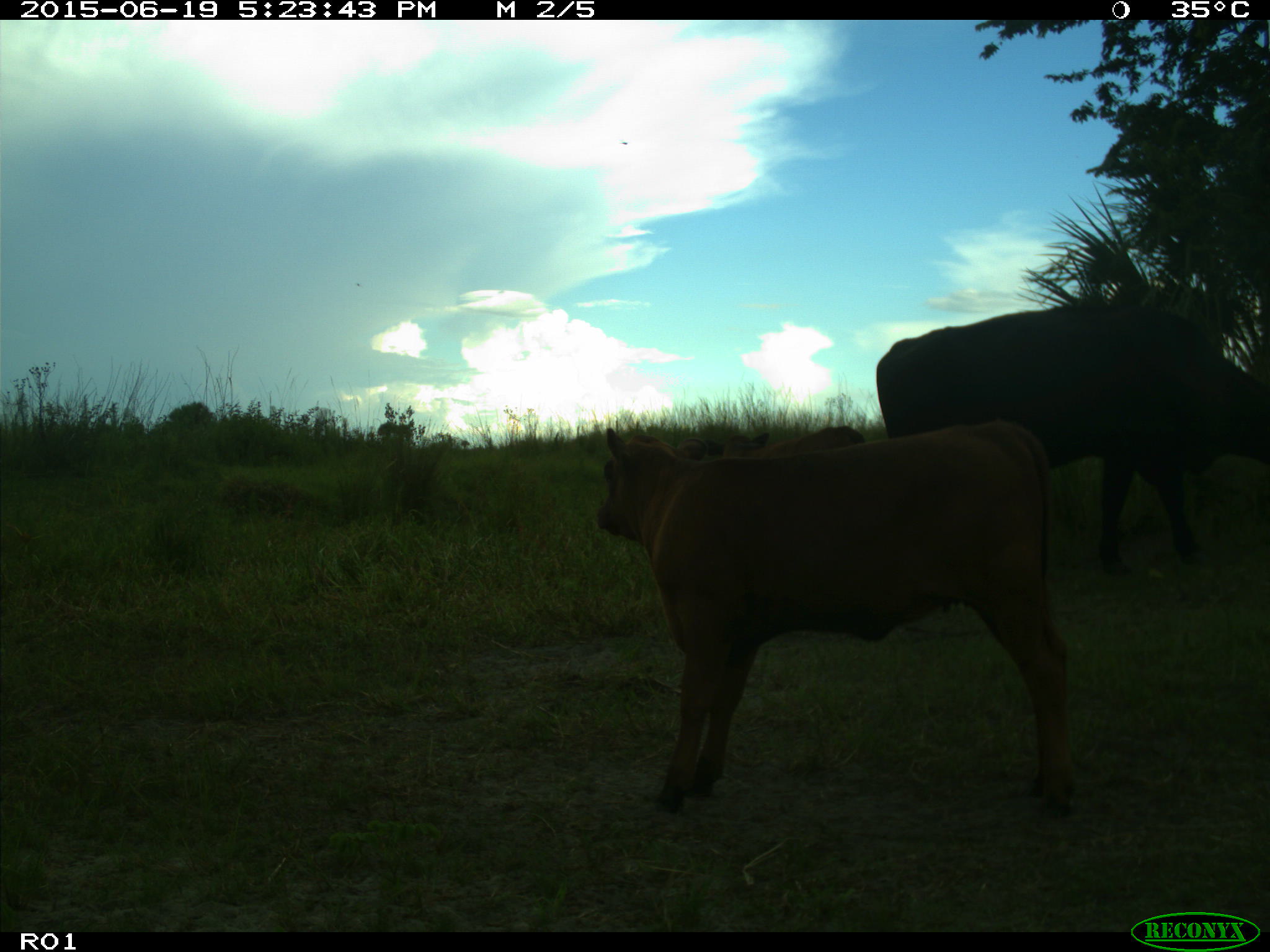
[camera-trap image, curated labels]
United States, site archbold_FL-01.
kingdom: Animalia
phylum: Chordata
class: Mammalia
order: Artiodactyla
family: Bovidae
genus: Bos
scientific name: Bos taurus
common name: domestic cow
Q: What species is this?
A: Bos taurus (domestic cow).